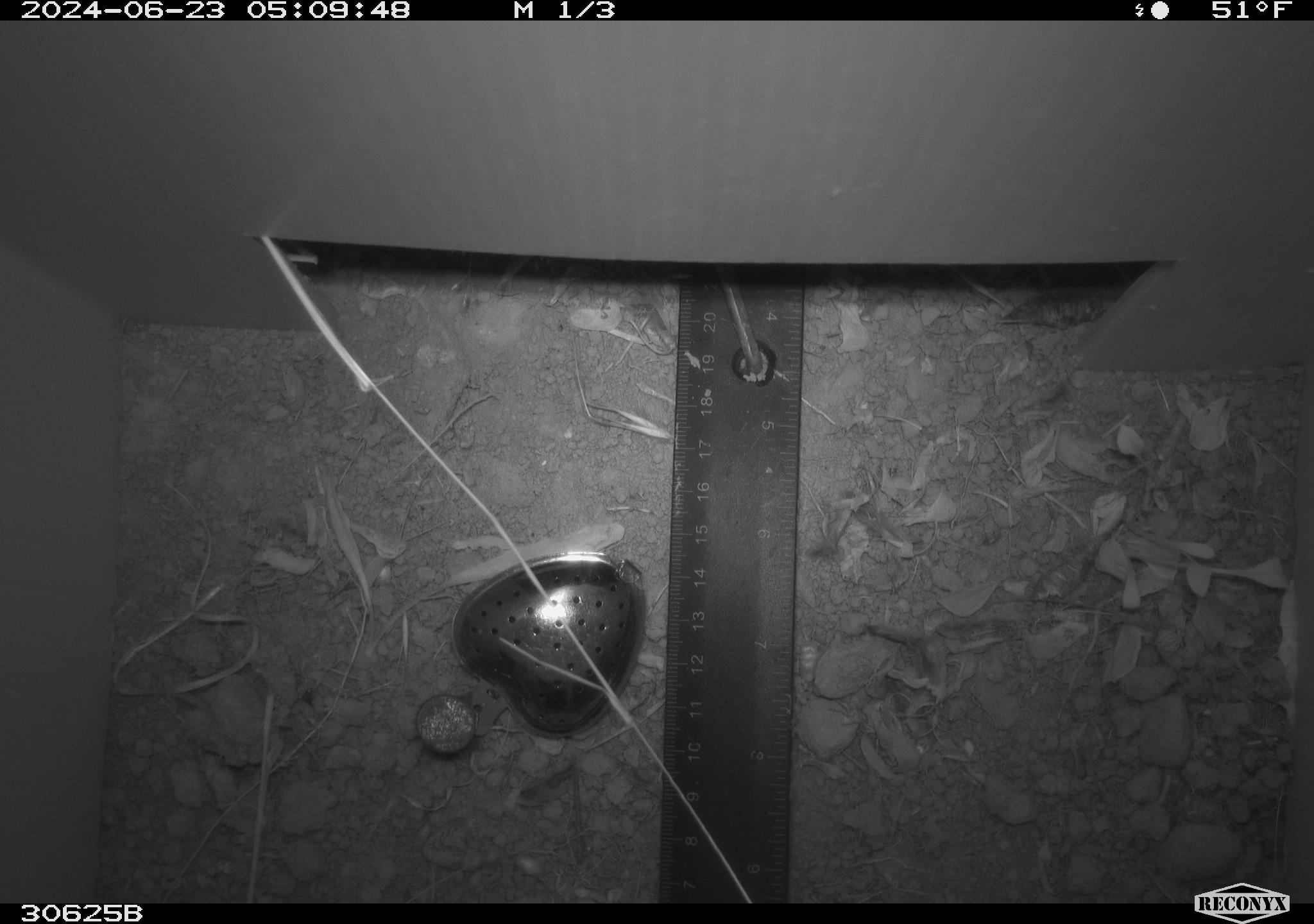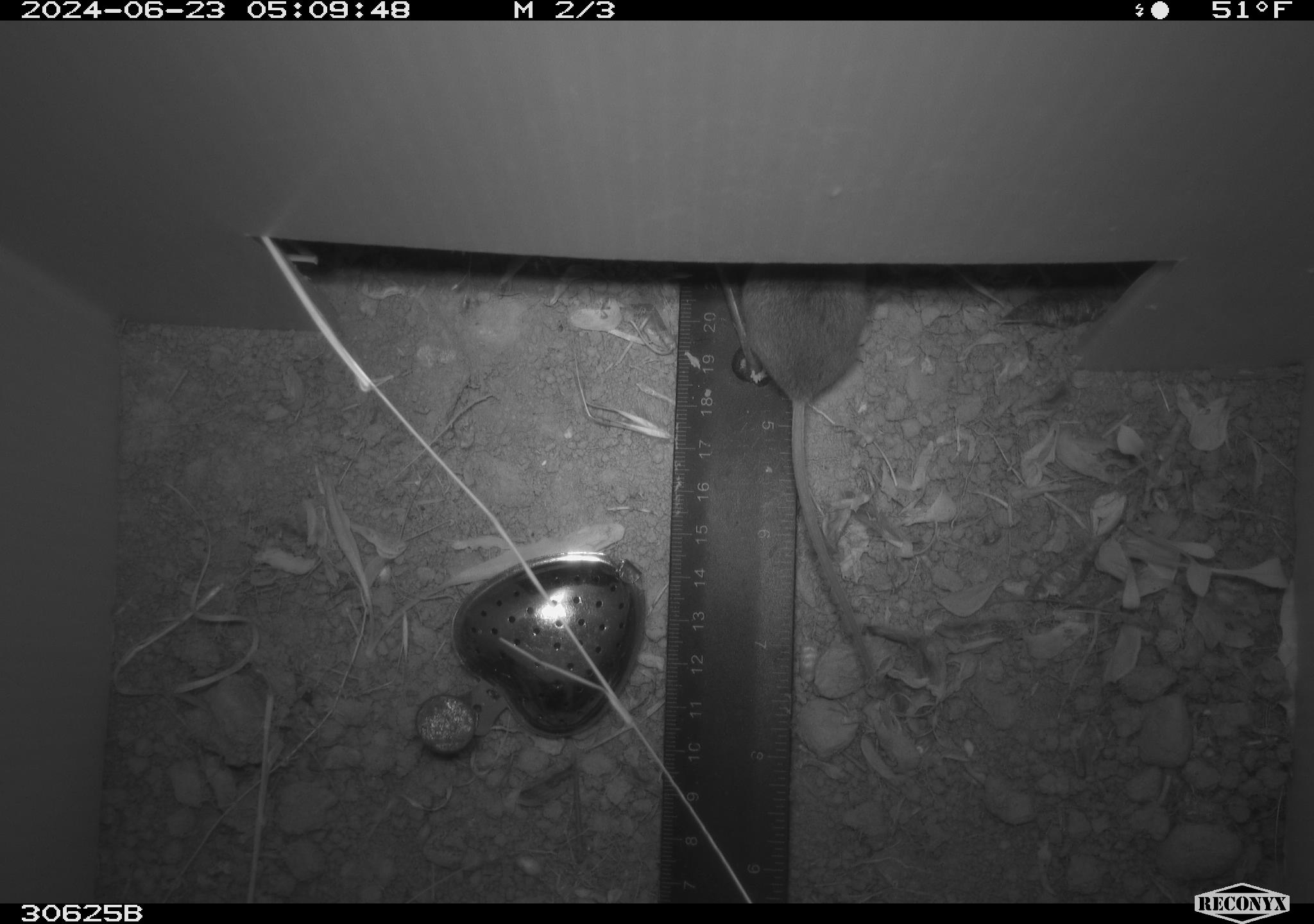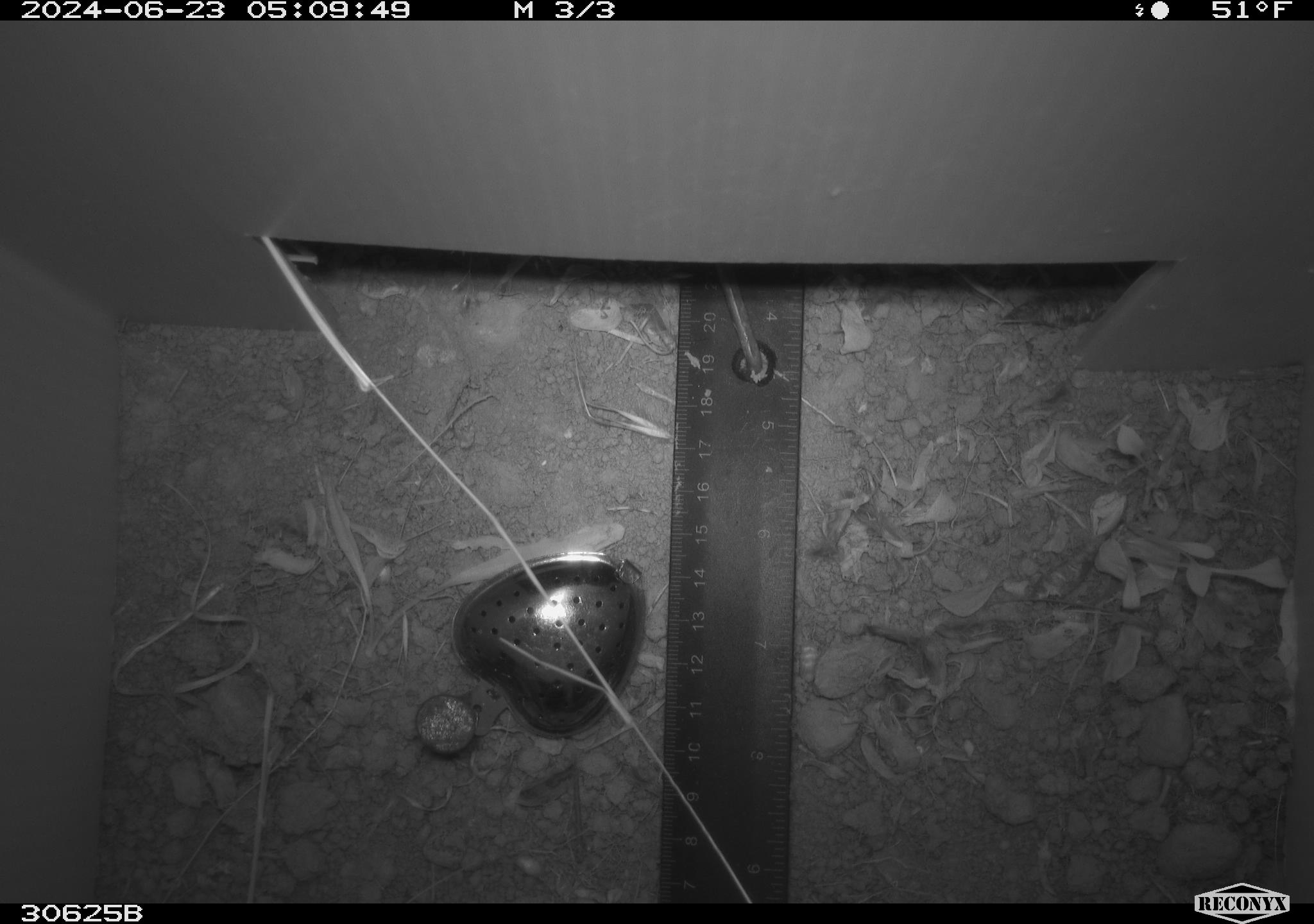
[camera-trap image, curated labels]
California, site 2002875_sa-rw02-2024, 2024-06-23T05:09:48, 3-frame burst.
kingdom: Animalia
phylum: Chordata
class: Mammalia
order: Rodentia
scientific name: Rodentia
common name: rodent